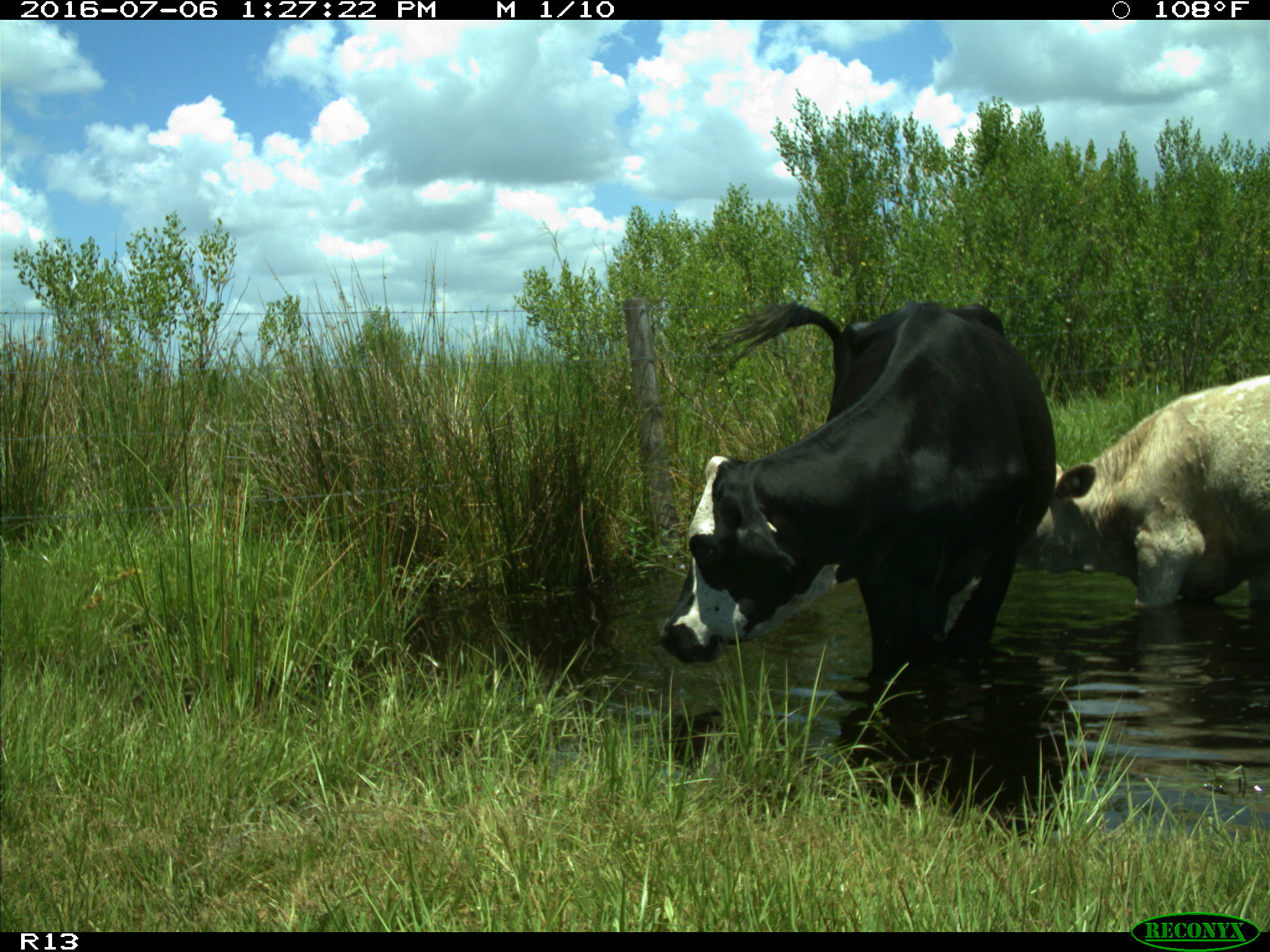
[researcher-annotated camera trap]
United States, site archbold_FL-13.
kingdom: Animalia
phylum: Chordata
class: Mammalia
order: Artiodactyla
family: Bovidae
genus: Bos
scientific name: Bos taurus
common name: domestic cow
Bos taurus (domestic cow).